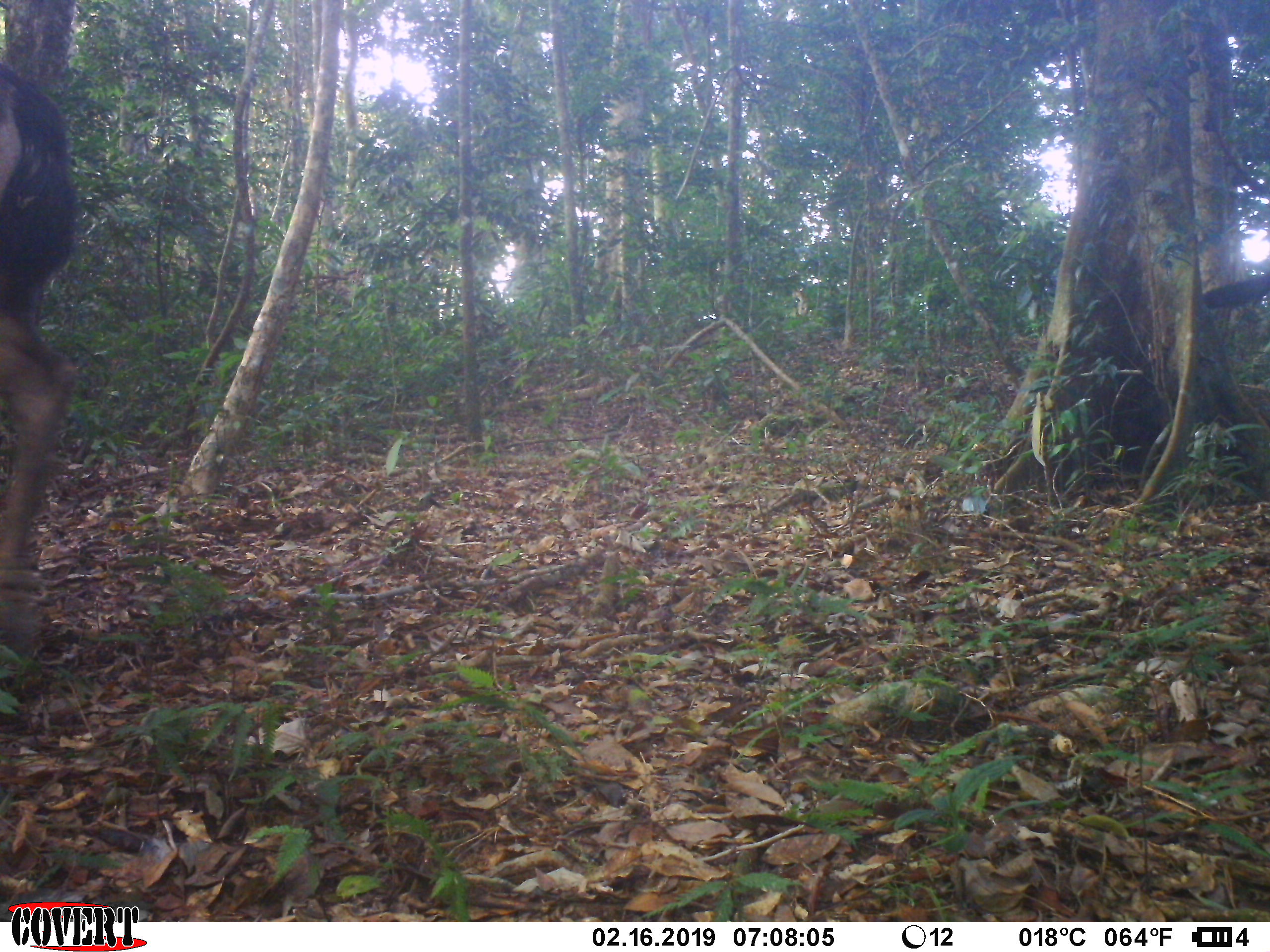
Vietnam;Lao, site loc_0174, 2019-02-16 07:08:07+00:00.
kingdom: Animalia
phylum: Chordata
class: Mammalia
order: Artiodactyla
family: Cervidae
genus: Rusa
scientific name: Rusa unicolor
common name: sambar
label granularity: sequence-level